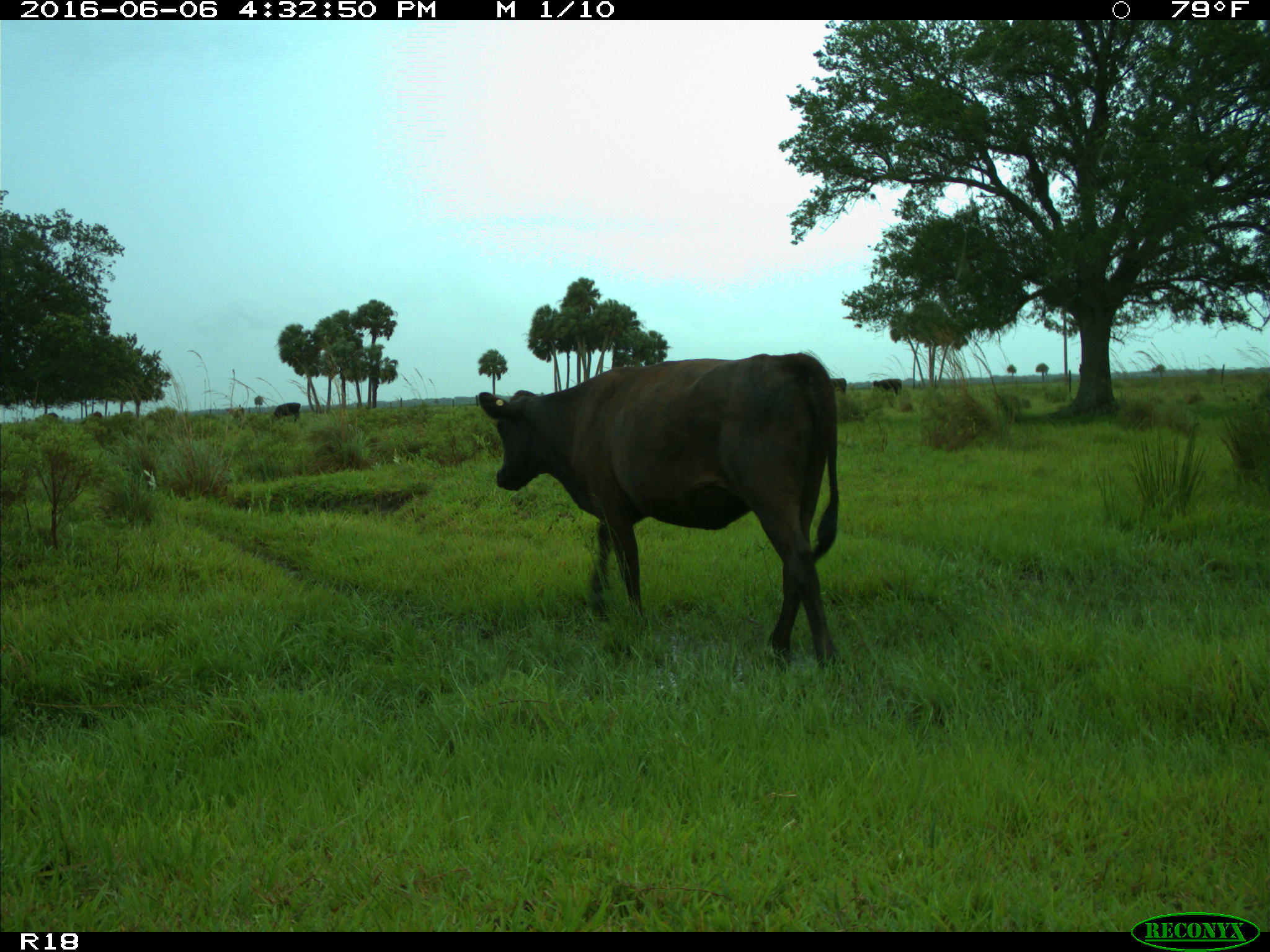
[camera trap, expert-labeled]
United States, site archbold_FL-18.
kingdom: Animalia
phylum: Chordata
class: Mammalia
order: Artiodactyla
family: Bovidae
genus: Bos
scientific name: Bos taurus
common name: domestic cow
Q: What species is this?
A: Bos taurus (domestic cow).